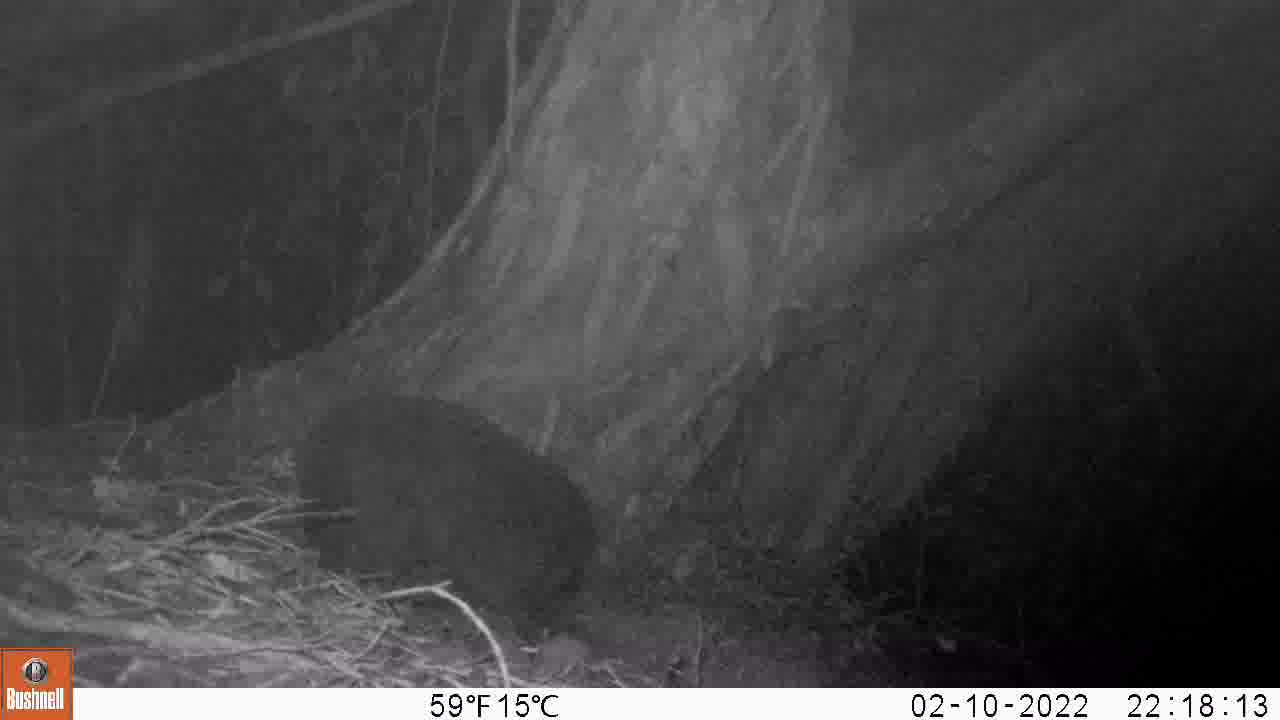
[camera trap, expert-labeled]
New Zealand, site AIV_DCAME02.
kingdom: Animalia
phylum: Chordata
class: Mammalia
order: Carnivora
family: Felidae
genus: Felis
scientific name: Felis catus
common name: domestic cat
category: cat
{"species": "cat (domestic cat) (Felis catus)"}